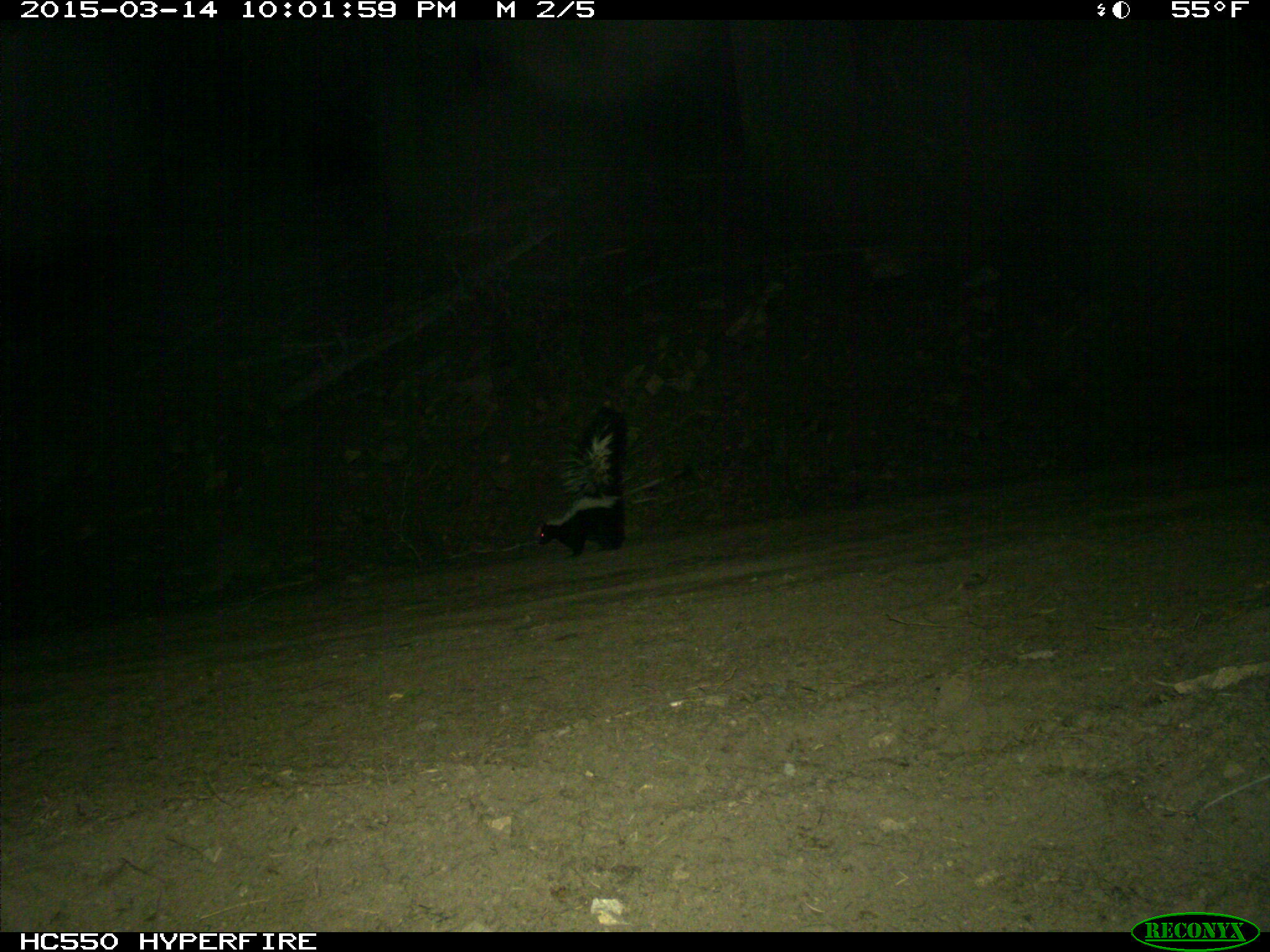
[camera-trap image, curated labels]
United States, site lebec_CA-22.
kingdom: Animalia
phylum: Chordata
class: Mammalia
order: Carnivora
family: Mephitidae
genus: Mephitis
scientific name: Mephitis mephitis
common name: striped skunk